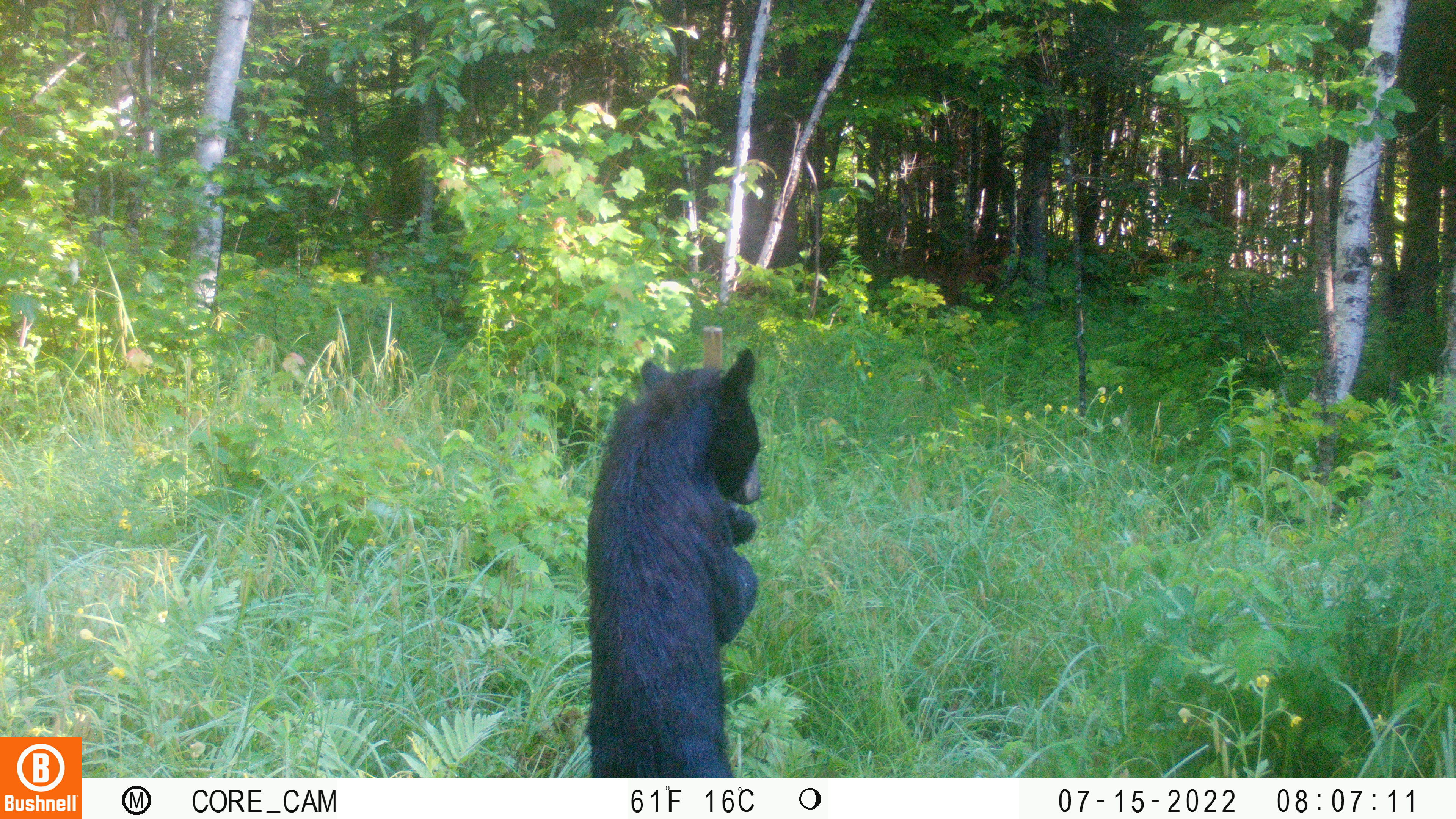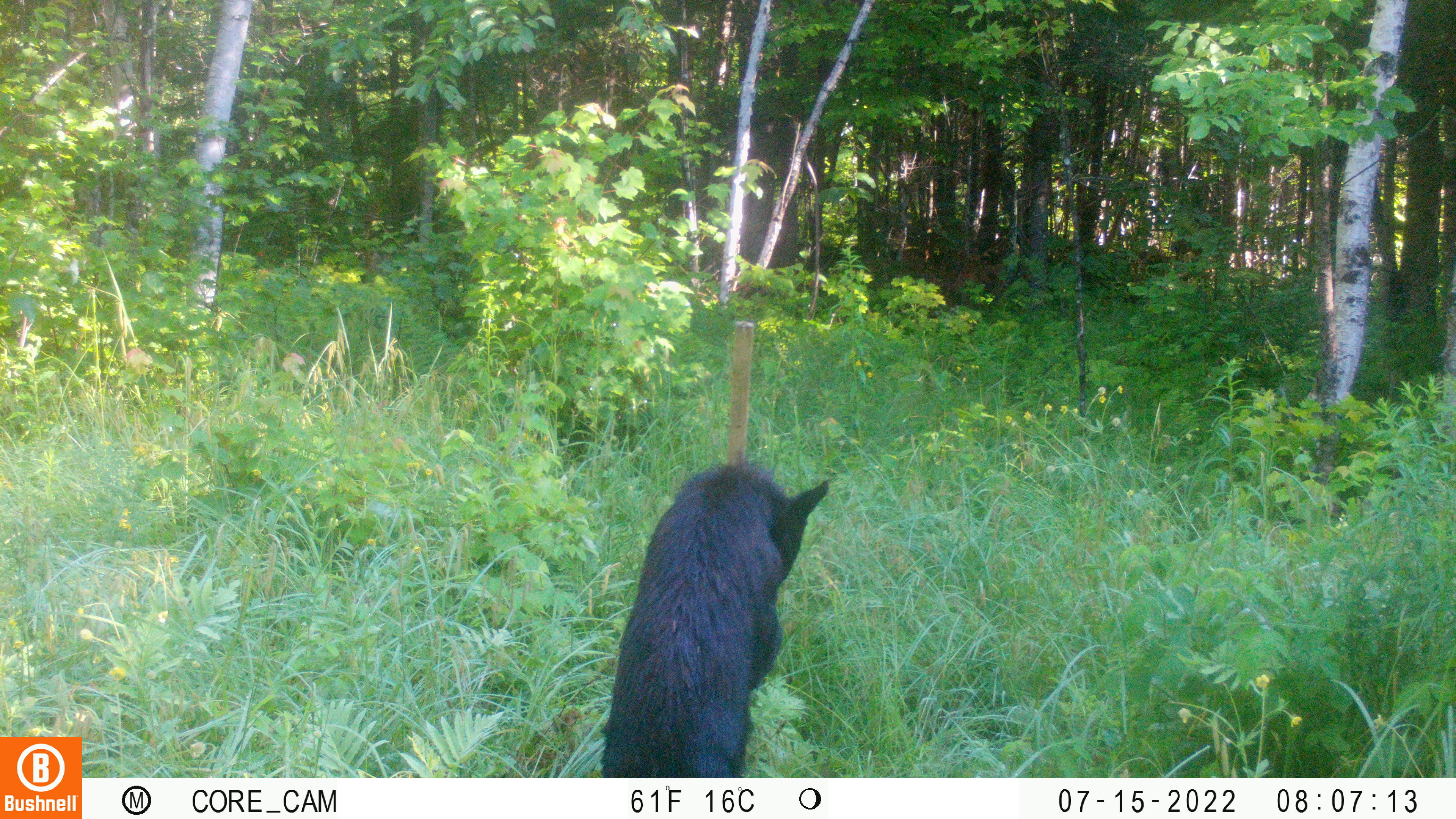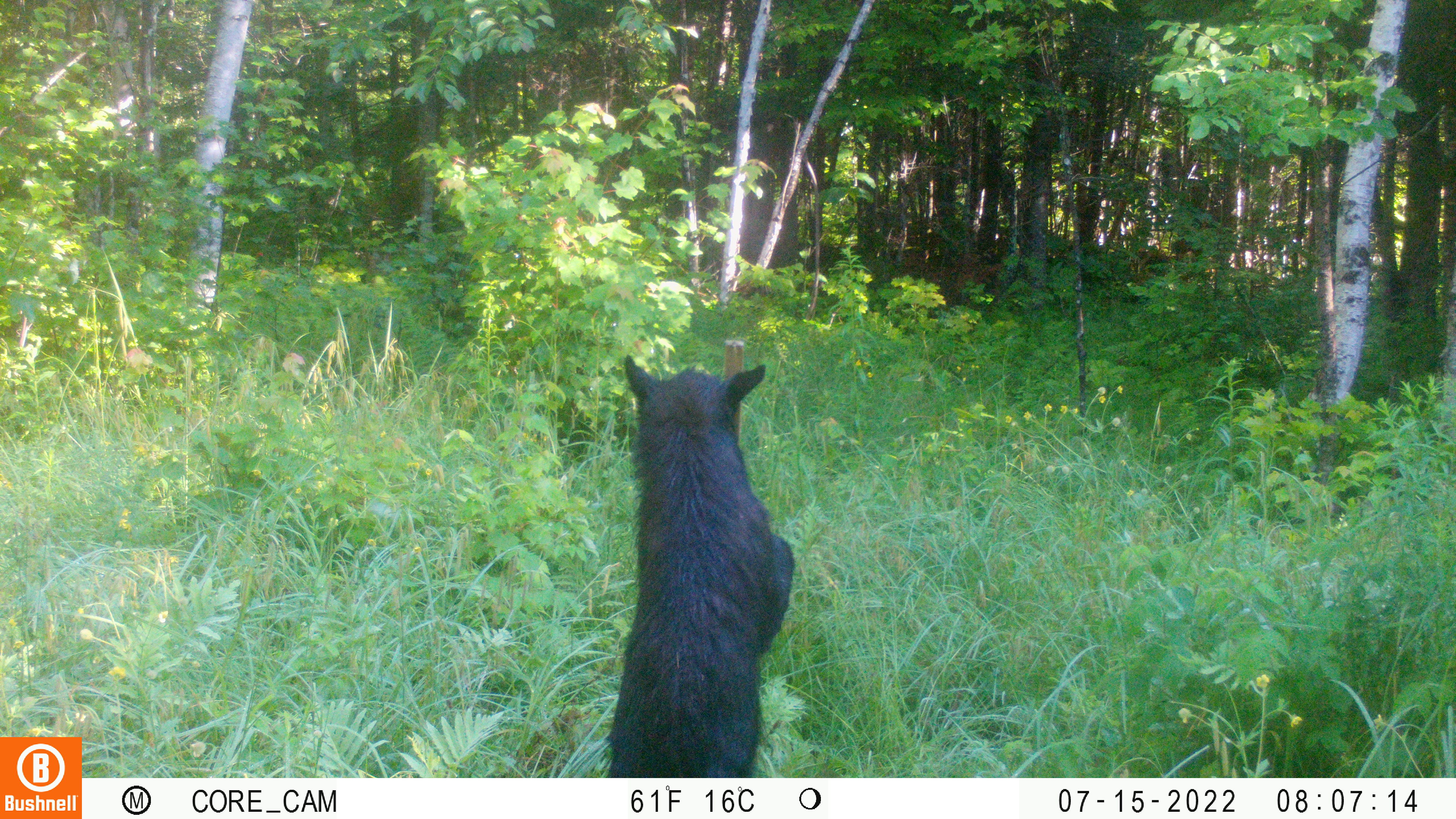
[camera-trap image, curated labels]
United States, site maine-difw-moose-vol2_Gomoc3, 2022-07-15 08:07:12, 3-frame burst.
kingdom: Animalia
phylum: Chordata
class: Mammalia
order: Carnivora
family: Ursidae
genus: Ursus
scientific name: Ursus americanus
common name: black bear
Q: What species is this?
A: Black bear (Ursus americanus).